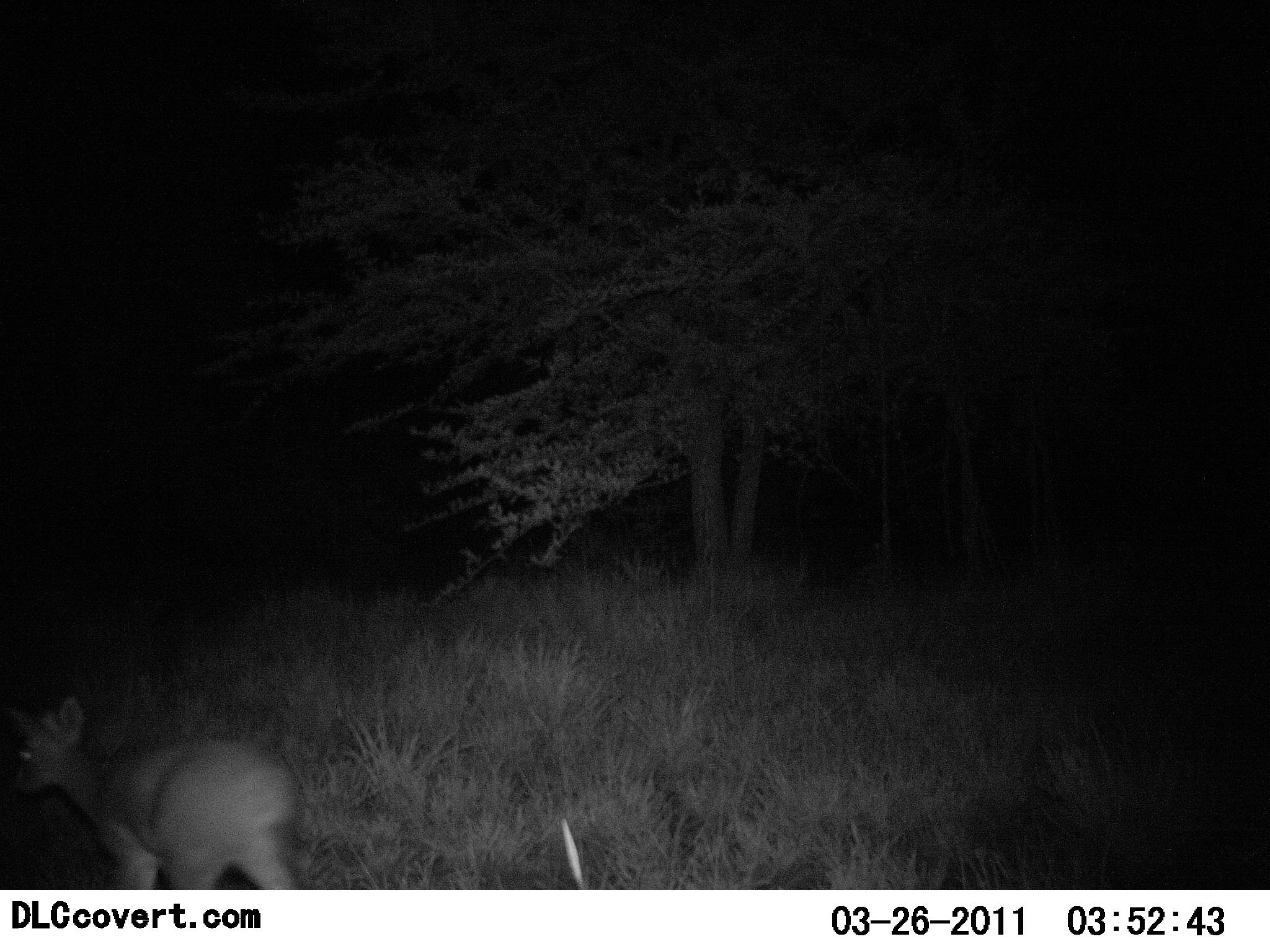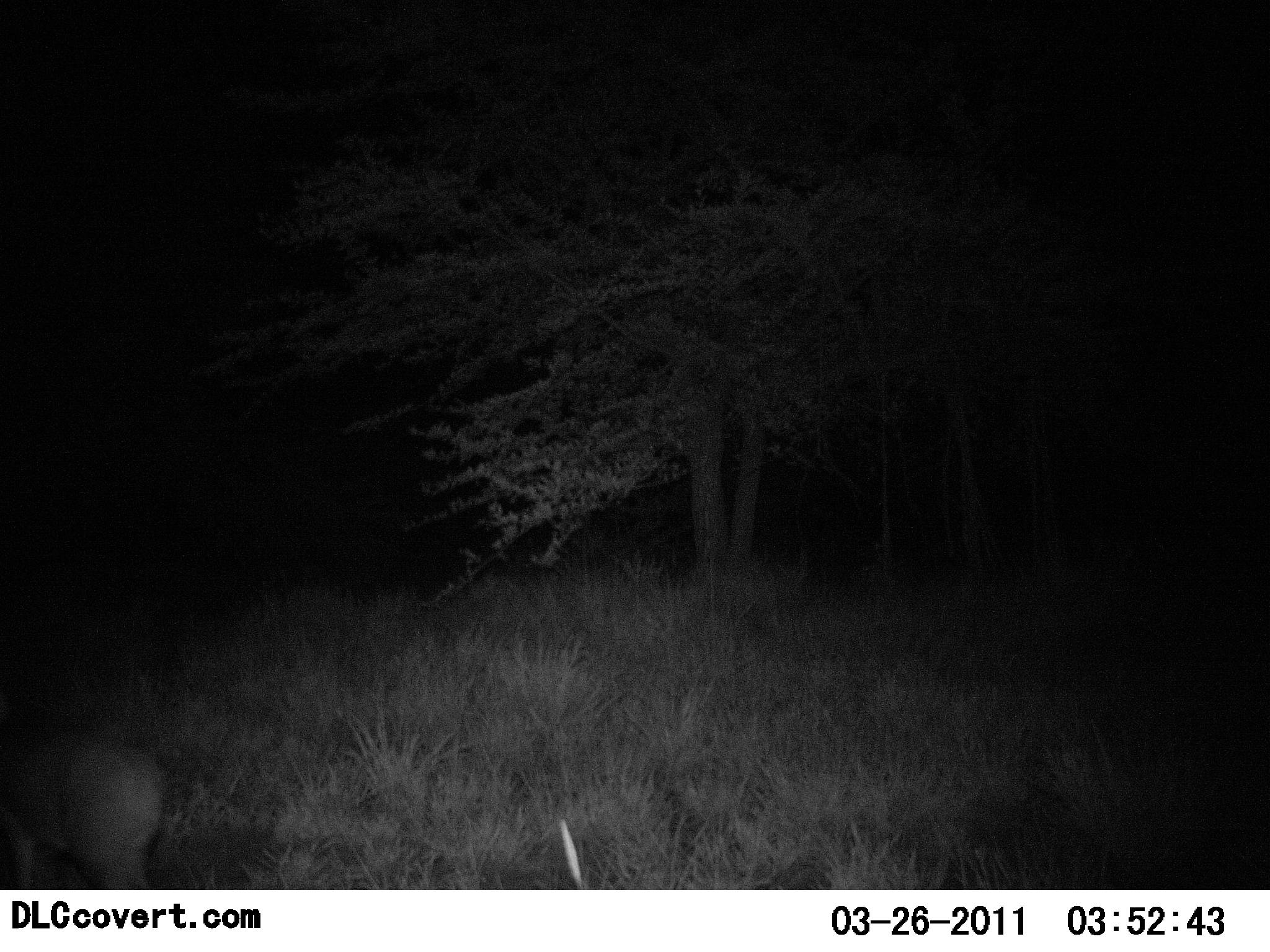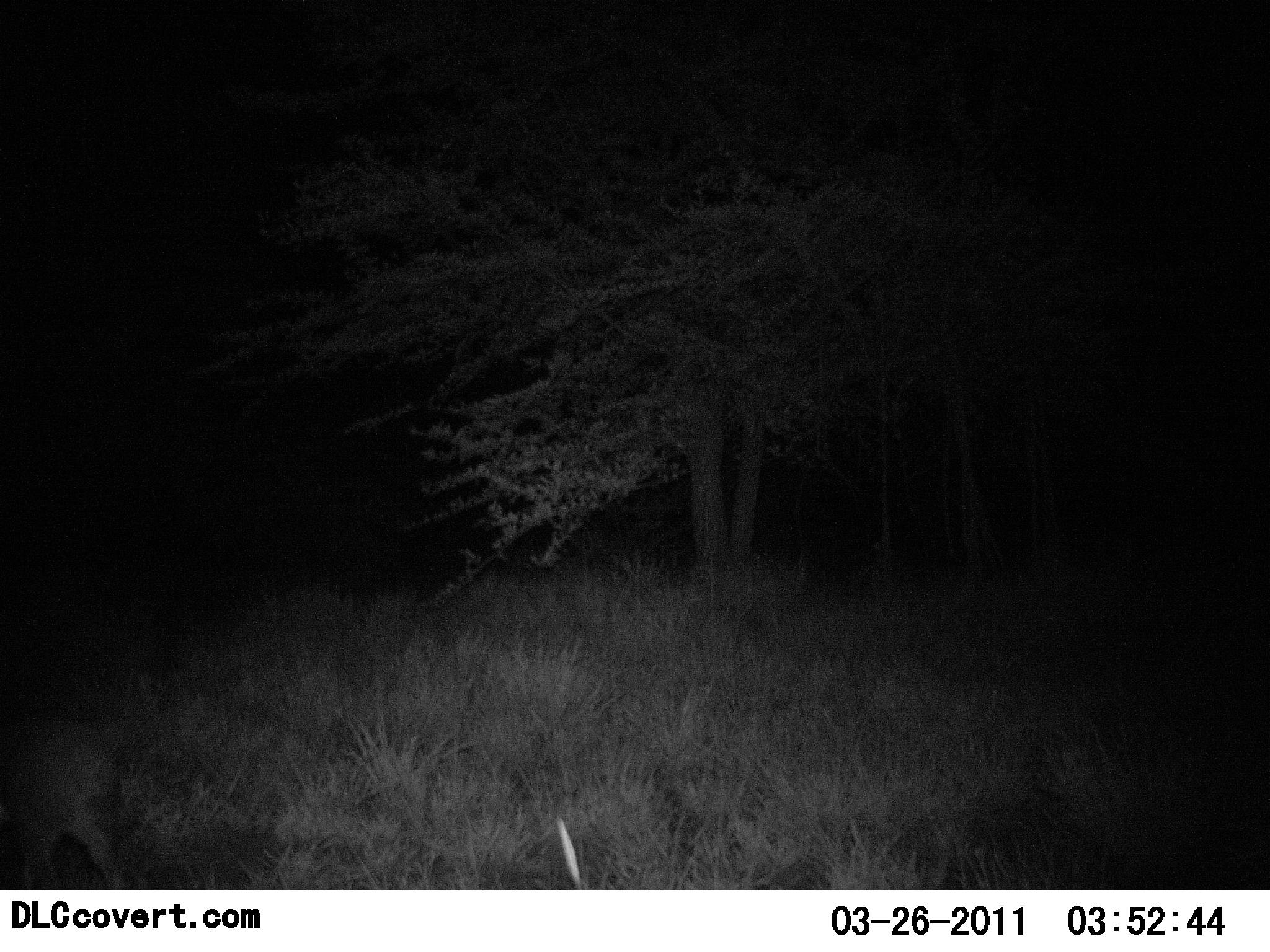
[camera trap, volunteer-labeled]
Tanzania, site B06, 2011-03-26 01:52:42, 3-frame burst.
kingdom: Animalia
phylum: Chordata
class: Mammalia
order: Artiodactyla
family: Bovidae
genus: Madoqua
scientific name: Madoqua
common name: dikdik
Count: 1.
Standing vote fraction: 0%.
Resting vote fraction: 0%.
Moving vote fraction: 100%.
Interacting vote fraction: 0%.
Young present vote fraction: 0%.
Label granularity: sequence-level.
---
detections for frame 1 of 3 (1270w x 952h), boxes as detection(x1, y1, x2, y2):
animal: detection(0, 696, 308, 890)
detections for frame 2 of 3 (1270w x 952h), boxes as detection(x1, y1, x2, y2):
animal: detection(0, 710, 168, 890)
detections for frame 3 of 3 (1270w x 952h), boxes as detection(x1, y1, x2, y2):
animal: detection(0, 710, 128, 890)